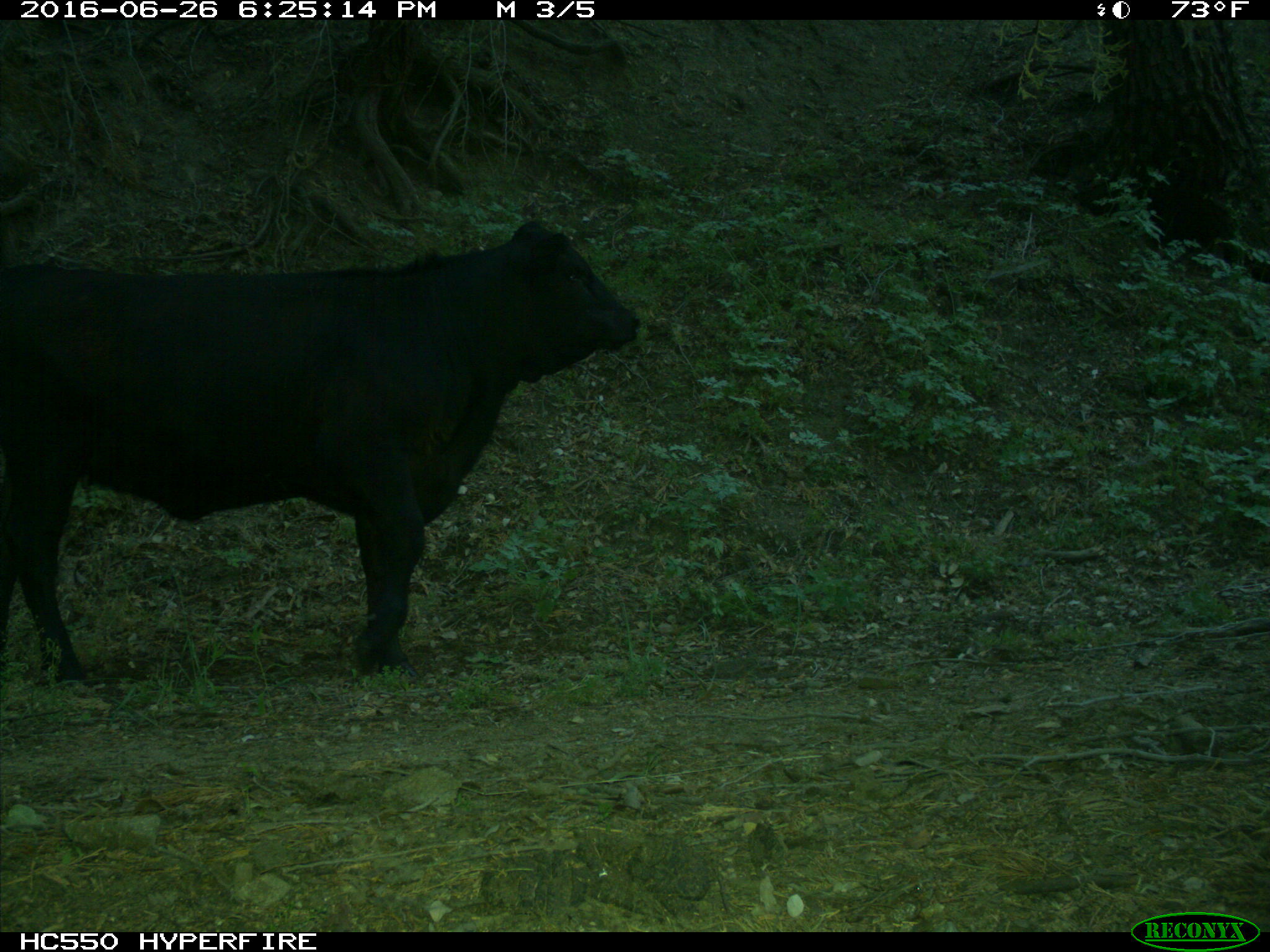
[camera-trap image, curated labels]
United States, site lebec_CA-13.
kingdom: Animalia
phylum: Chordata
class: Mammalia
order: Artiodactyla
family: Bovidae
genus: Bos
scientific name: Bos taurus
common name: domestic cow